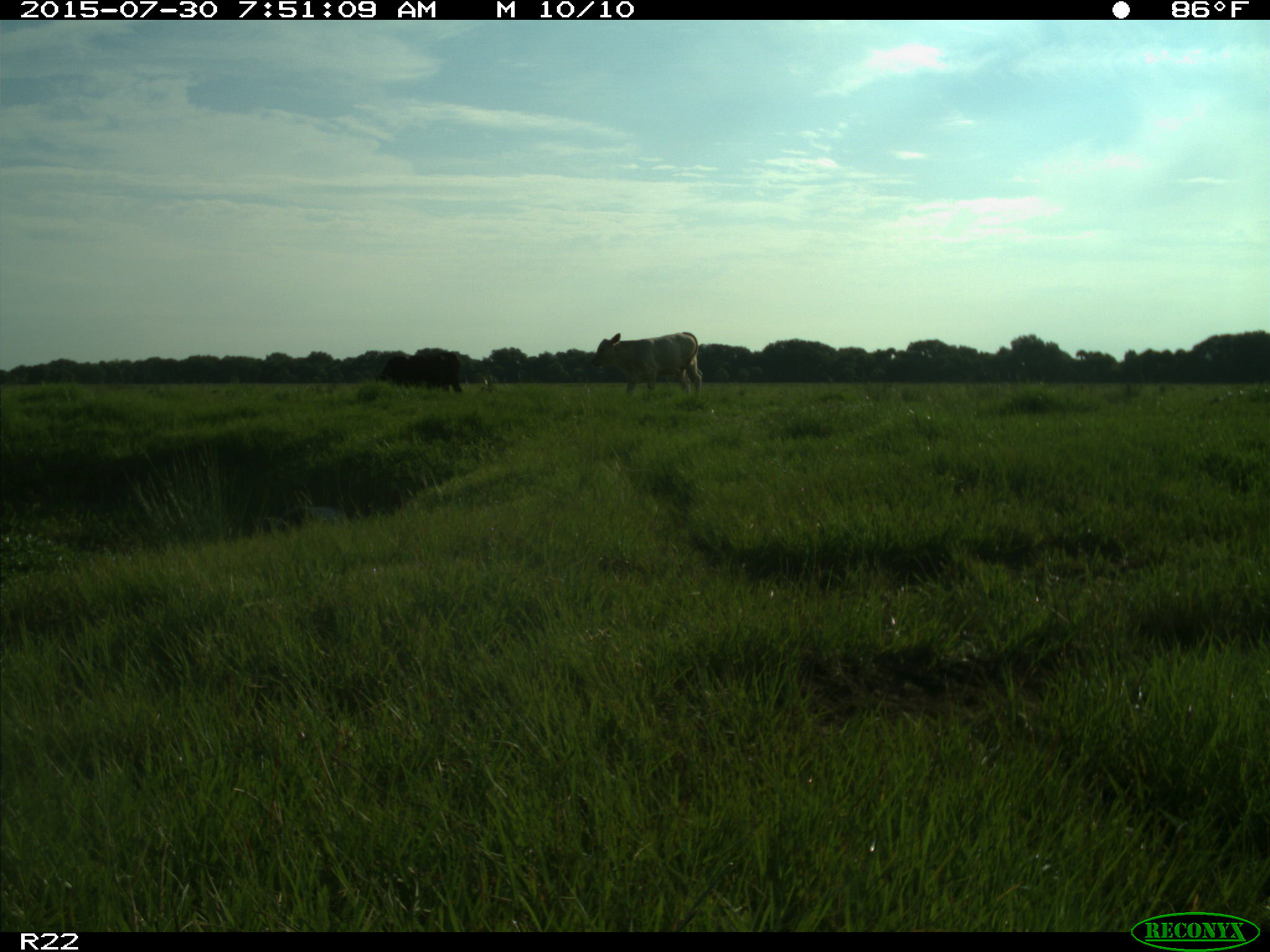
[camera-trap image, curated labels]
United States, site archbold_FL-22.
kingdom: Animalia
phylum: Chordata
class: Mammalia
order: Artiodactyla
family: Bovidae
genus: Bos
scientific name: Bos taurus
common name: domestic cow